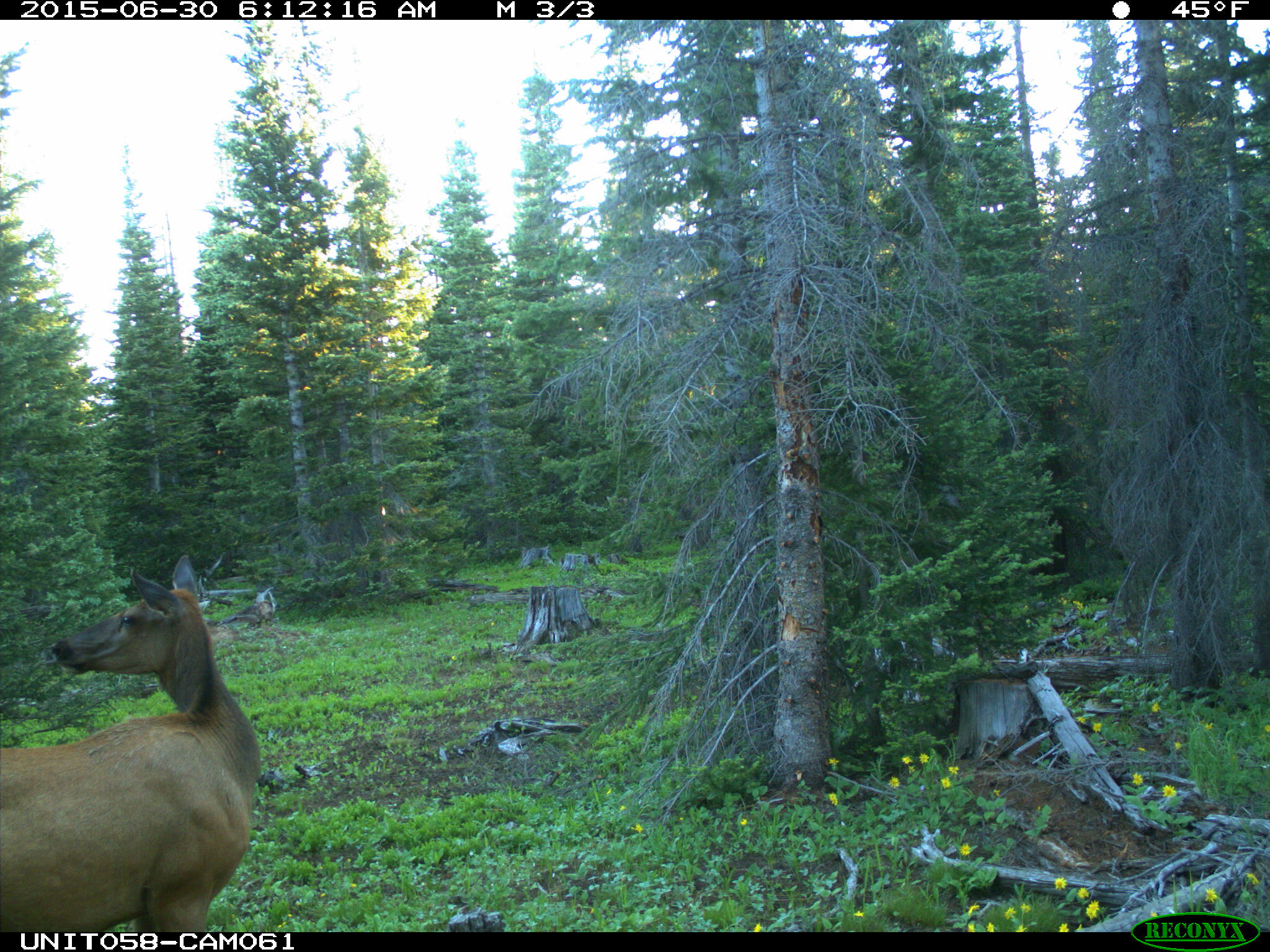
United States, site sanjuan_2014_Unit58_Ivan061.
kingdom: Animalia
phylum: Chordata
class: Mammalia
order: Artiodactyla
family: Cervidae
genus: Cervus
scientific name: Cervus elaphus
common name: red deer